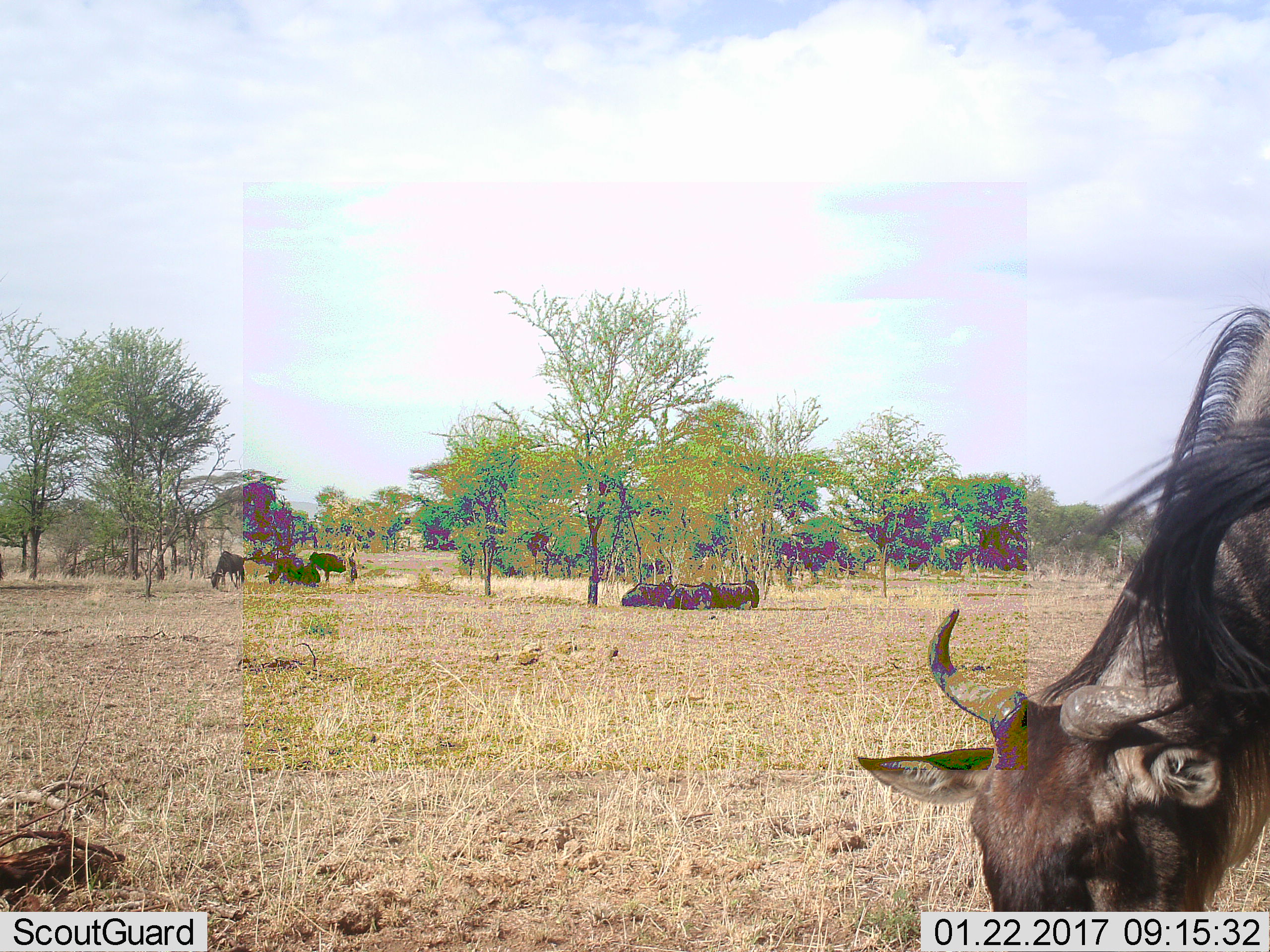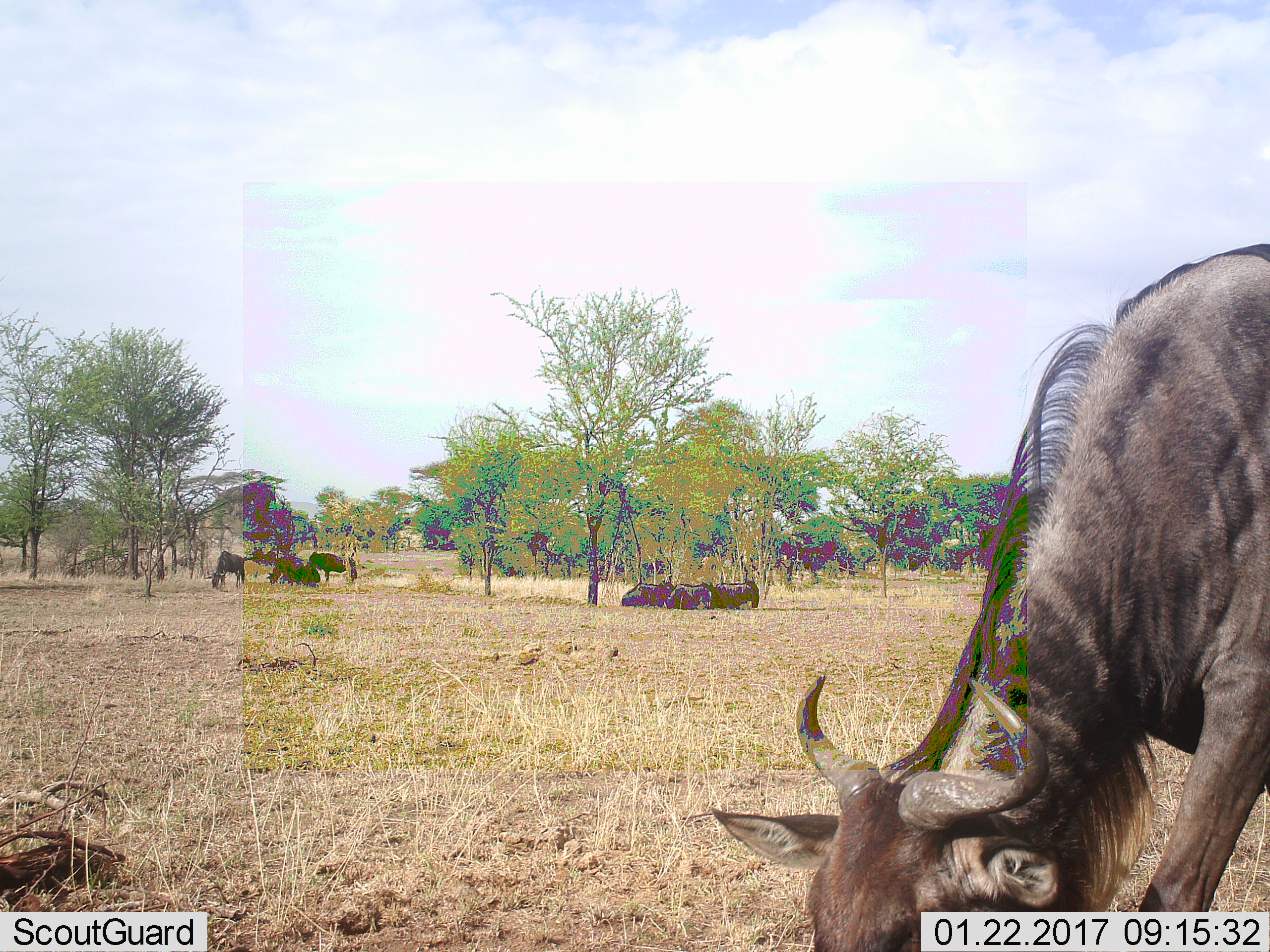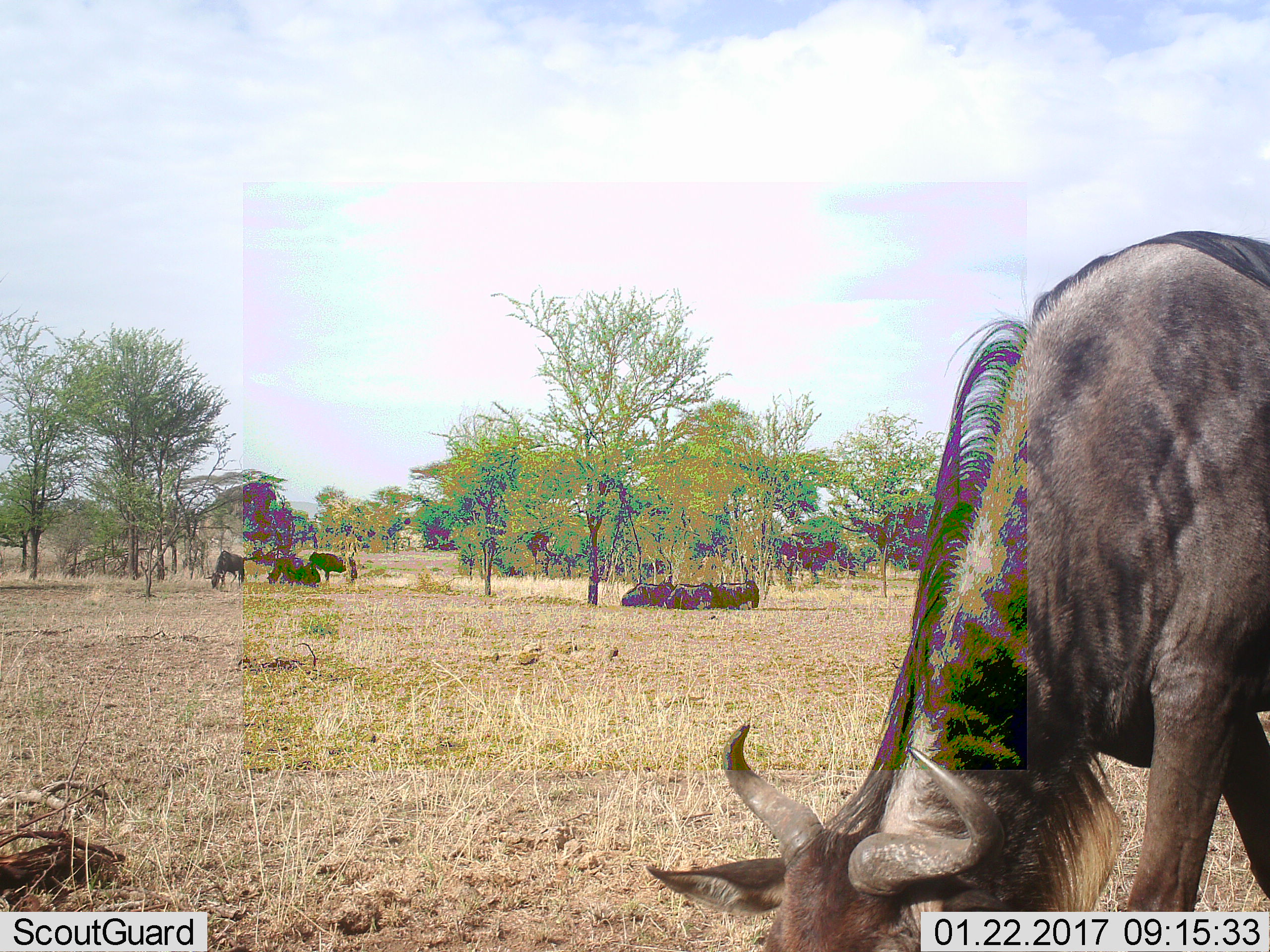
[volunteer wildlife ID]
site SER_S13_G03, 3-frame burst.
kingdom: Animalia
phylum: Chordata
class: Mammalia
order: Artiodactyla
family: Bovidae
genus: Connochaetes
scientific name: Connochaetes taurinus taurinus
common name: blue wildebeest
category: wildebeestblue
Wildebeestblue (blue wildebeest) (Connochaetes taurinus taurinus), count 8. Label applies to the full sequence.